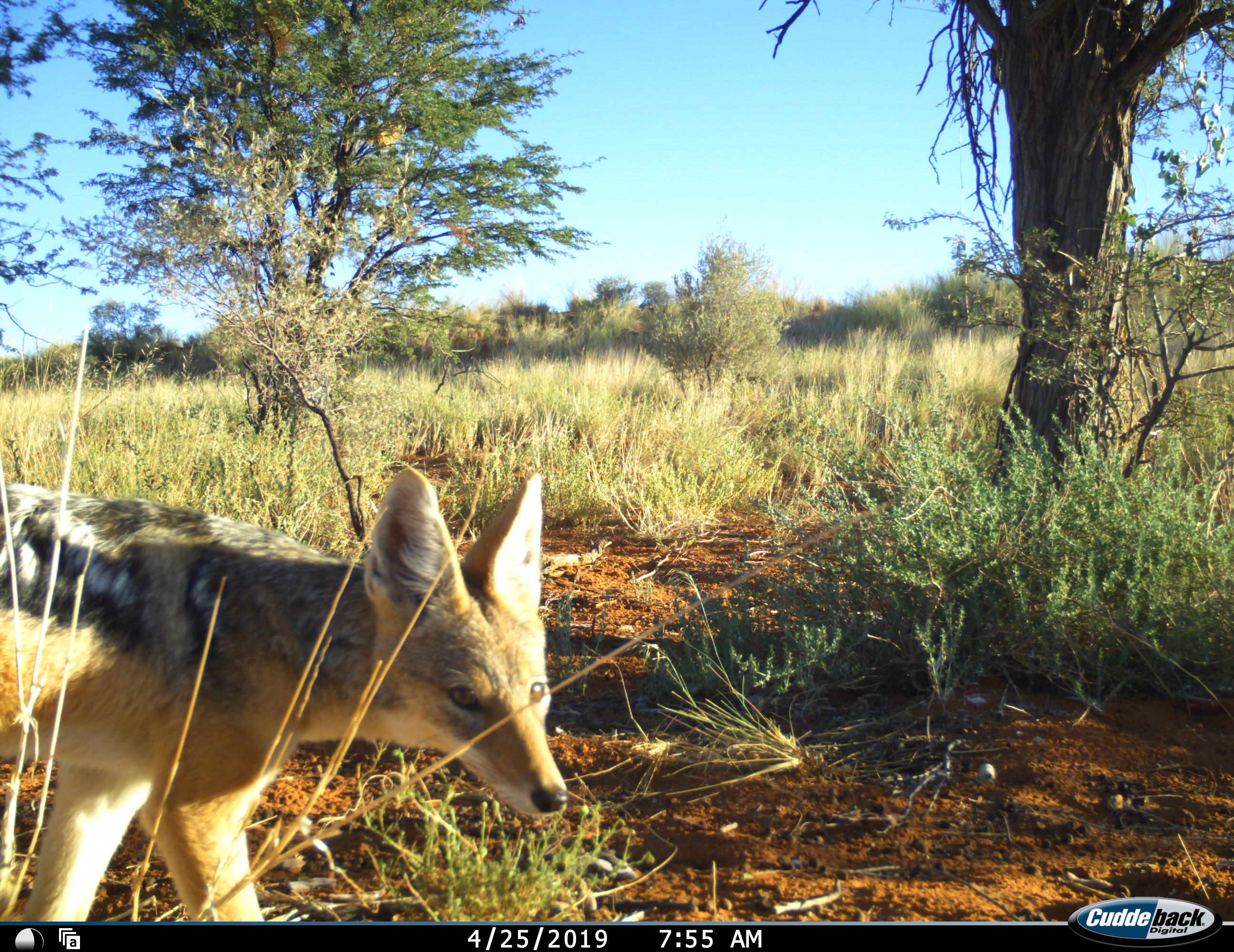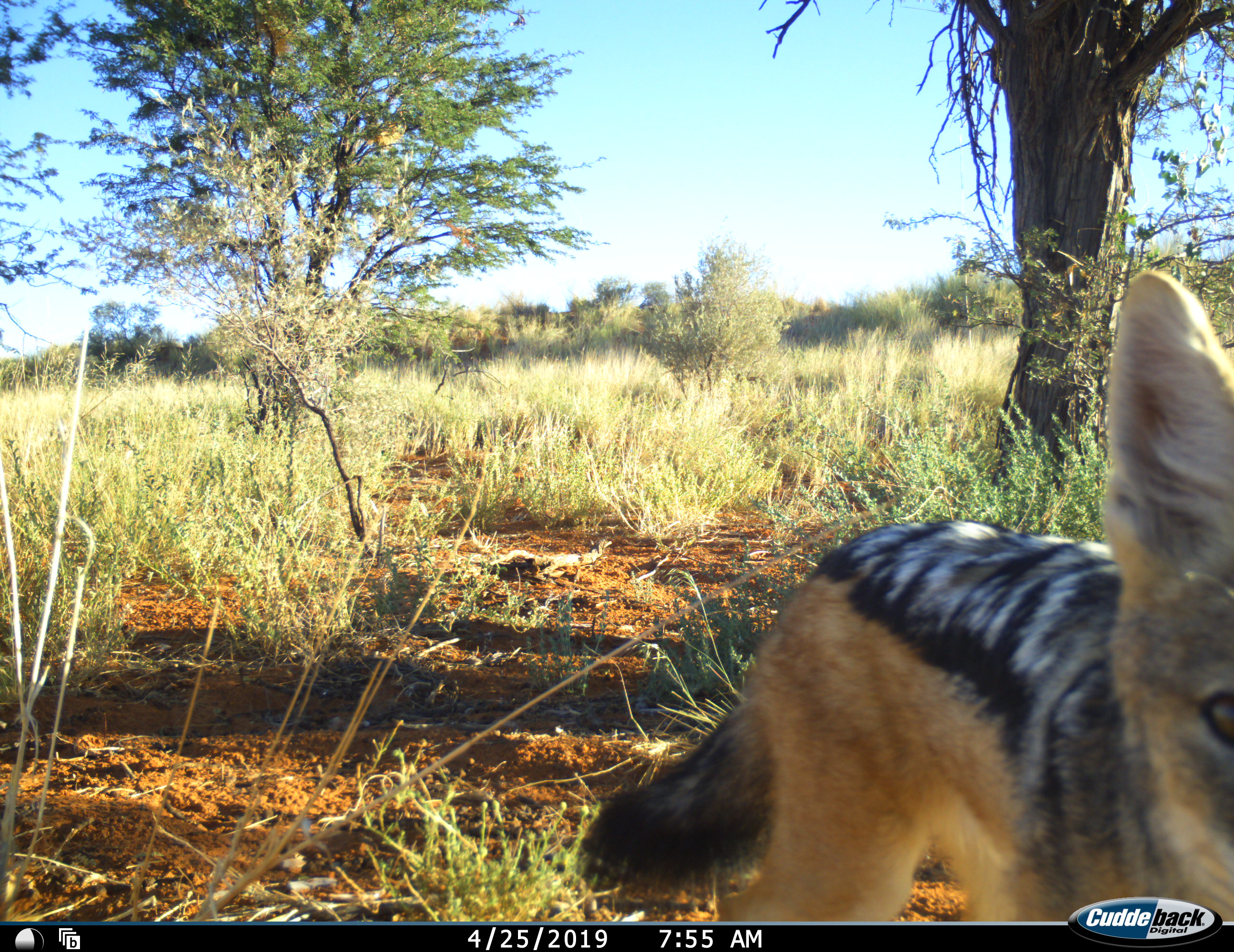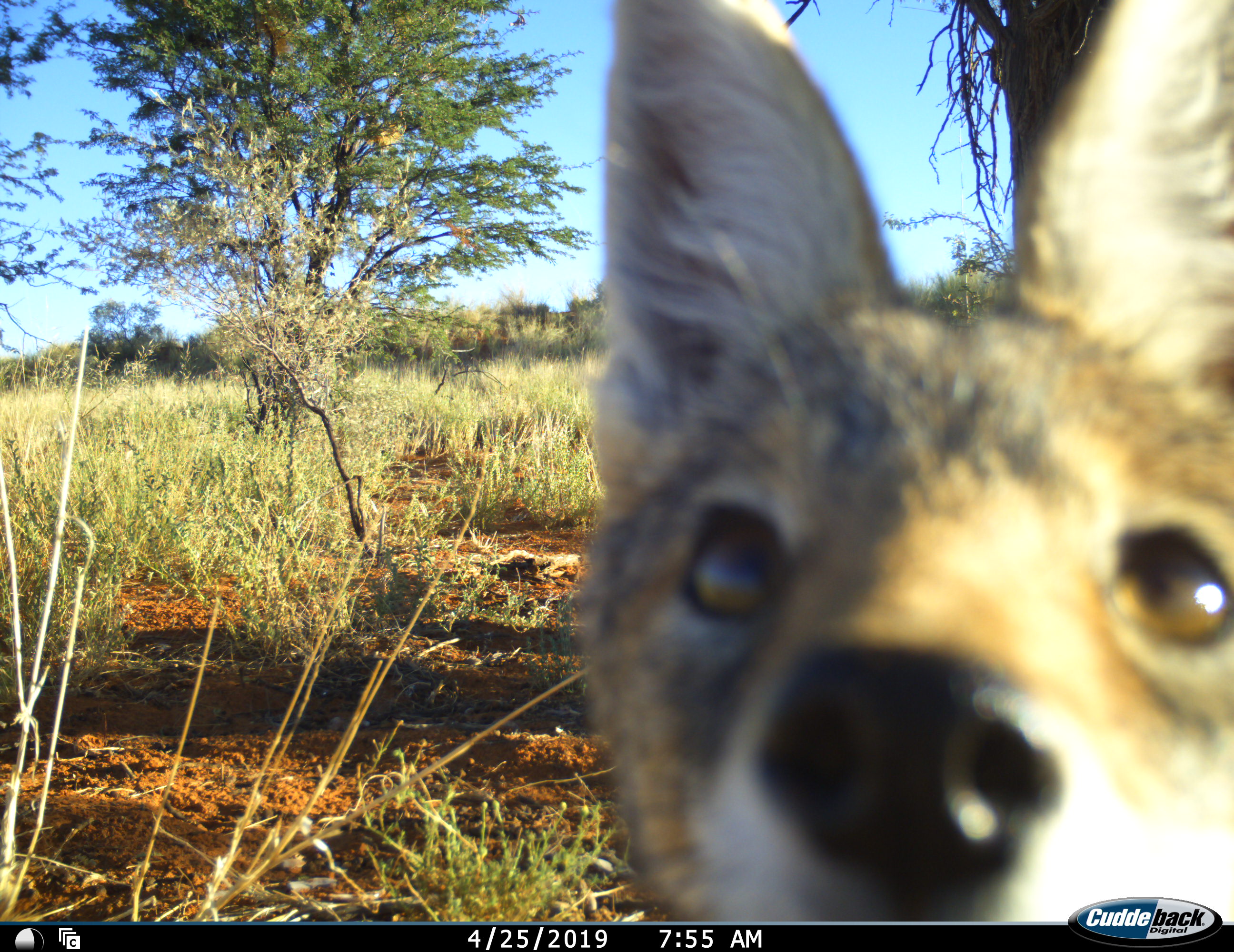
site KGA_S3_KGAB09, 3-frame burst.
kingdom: Animalia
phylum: Chordata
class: Mammalia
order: Carnivora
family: Canidae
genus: Lupulella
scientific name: Lupulella mesomelas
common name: black-backed jackal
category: jackalblackbacked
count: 1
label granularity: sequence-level